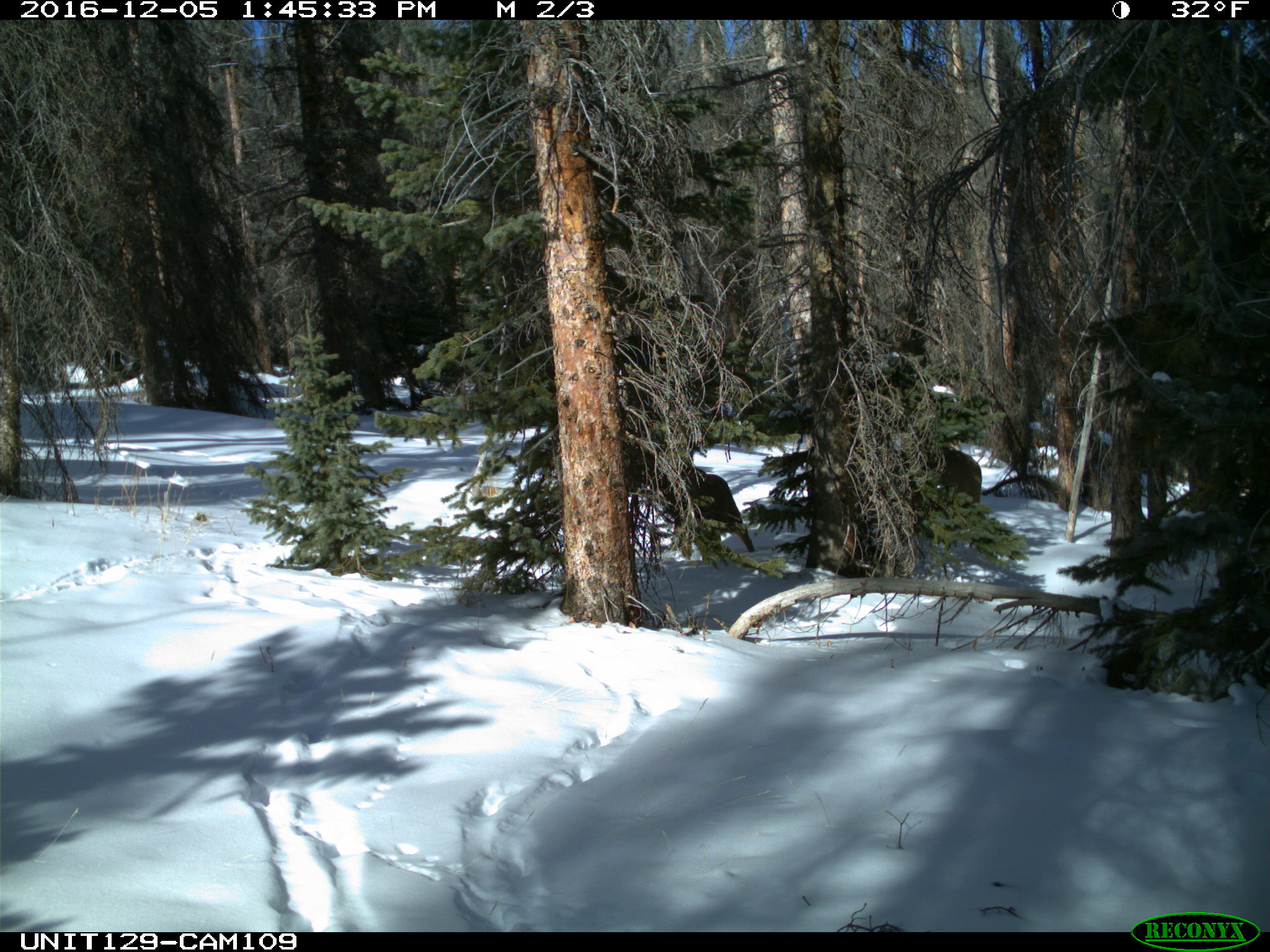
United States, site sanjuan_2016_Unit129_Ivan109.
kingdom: Animalia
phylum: Chordata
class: Mammalia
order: Artiodactyla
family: Cervidae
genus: Odocoileus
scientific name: Odocoileus hemionus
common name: mule deer